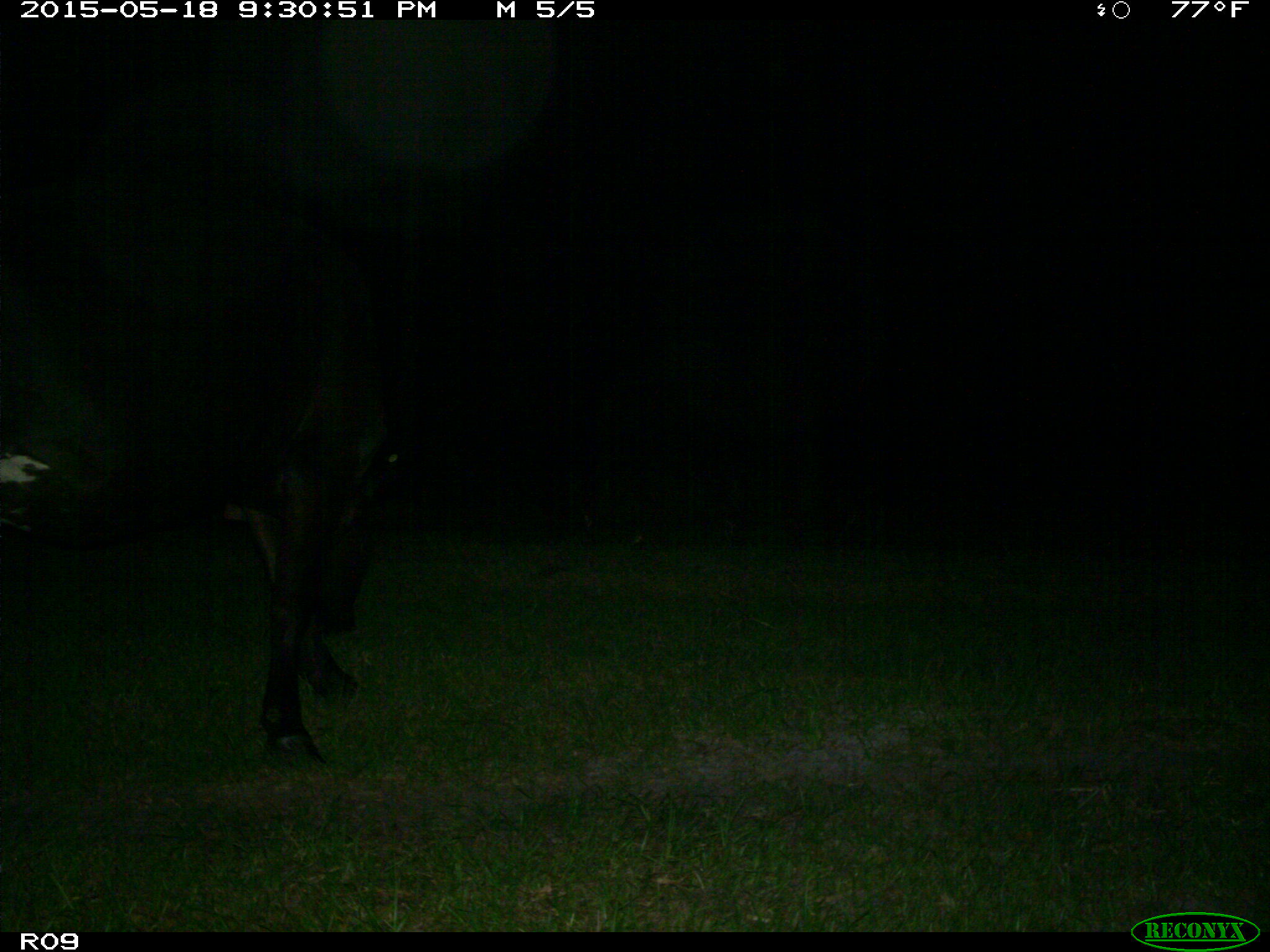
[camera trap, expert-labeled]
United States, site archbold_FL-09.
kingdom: Animalia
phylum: Chordata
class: Mammalia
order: Artiodactyla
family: Bovidae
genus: Bos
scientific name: Bos taurus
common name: domestic cow